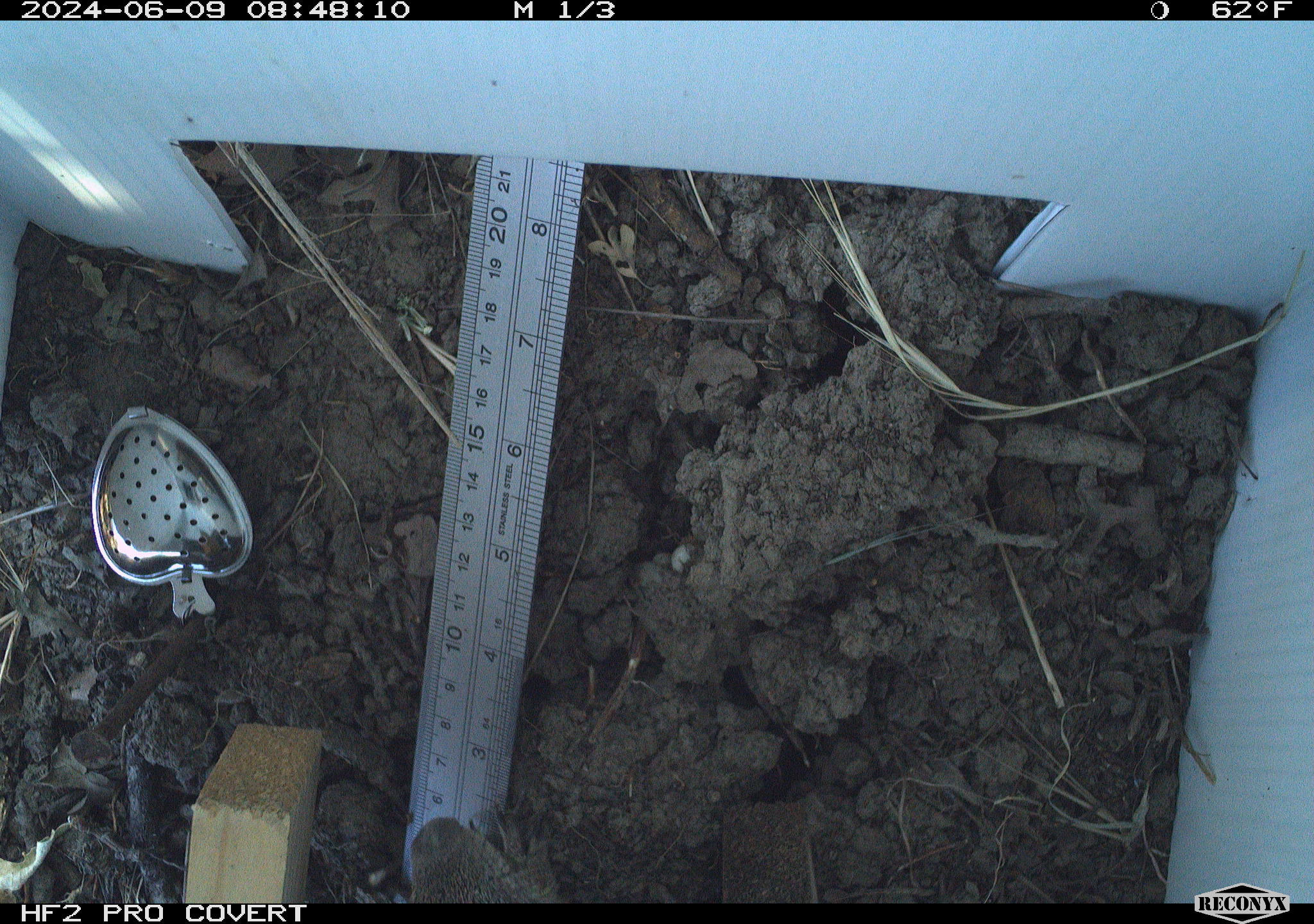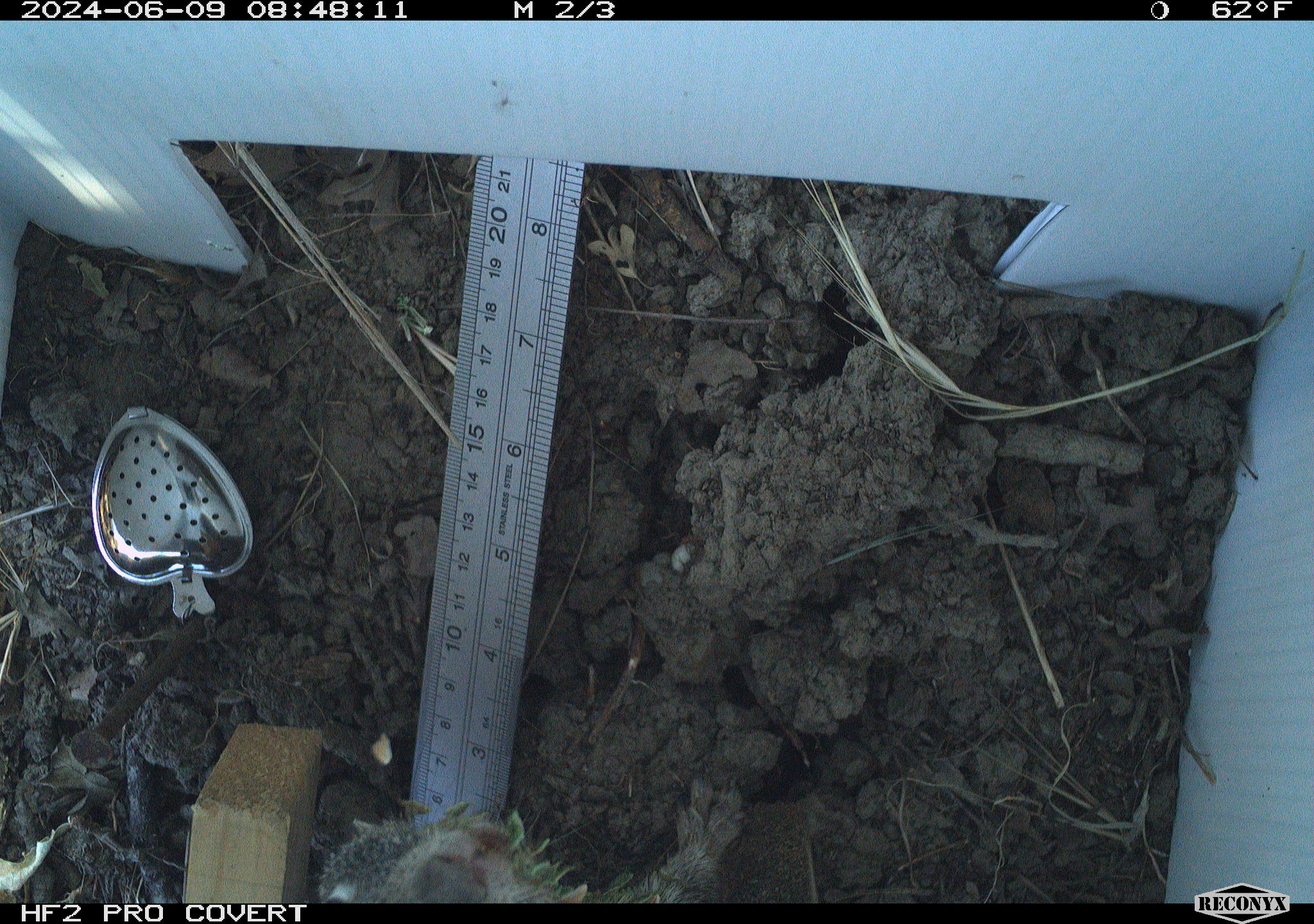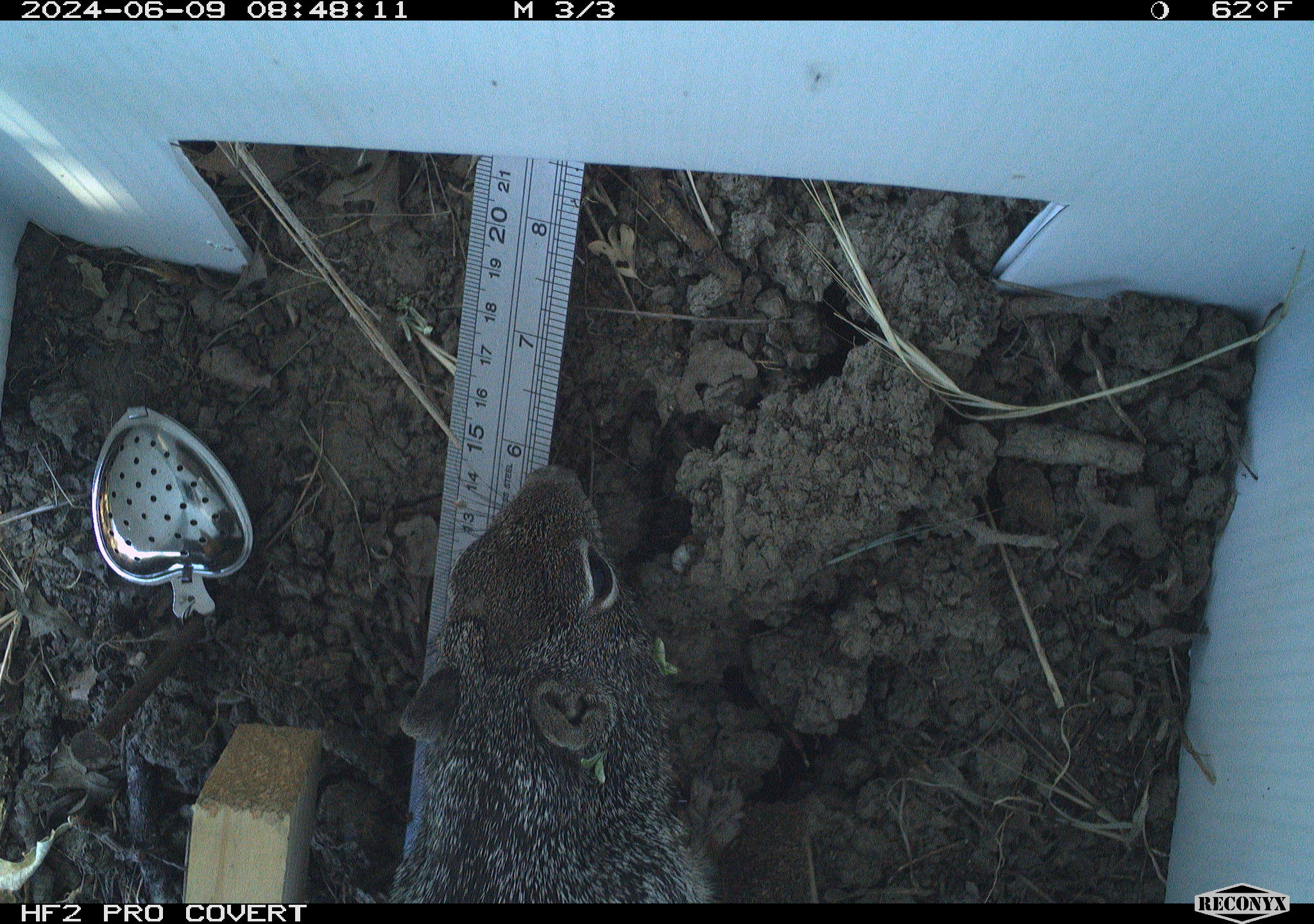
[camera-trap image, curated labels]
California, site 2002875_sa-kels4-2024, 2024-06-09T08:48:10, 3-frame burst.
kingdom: Animalia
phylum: Chordata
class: Mammalia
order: Rodentia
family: Sciuridae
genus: Otospermophilus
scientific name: Otospermophilus beecheyi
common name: california ground squirrel